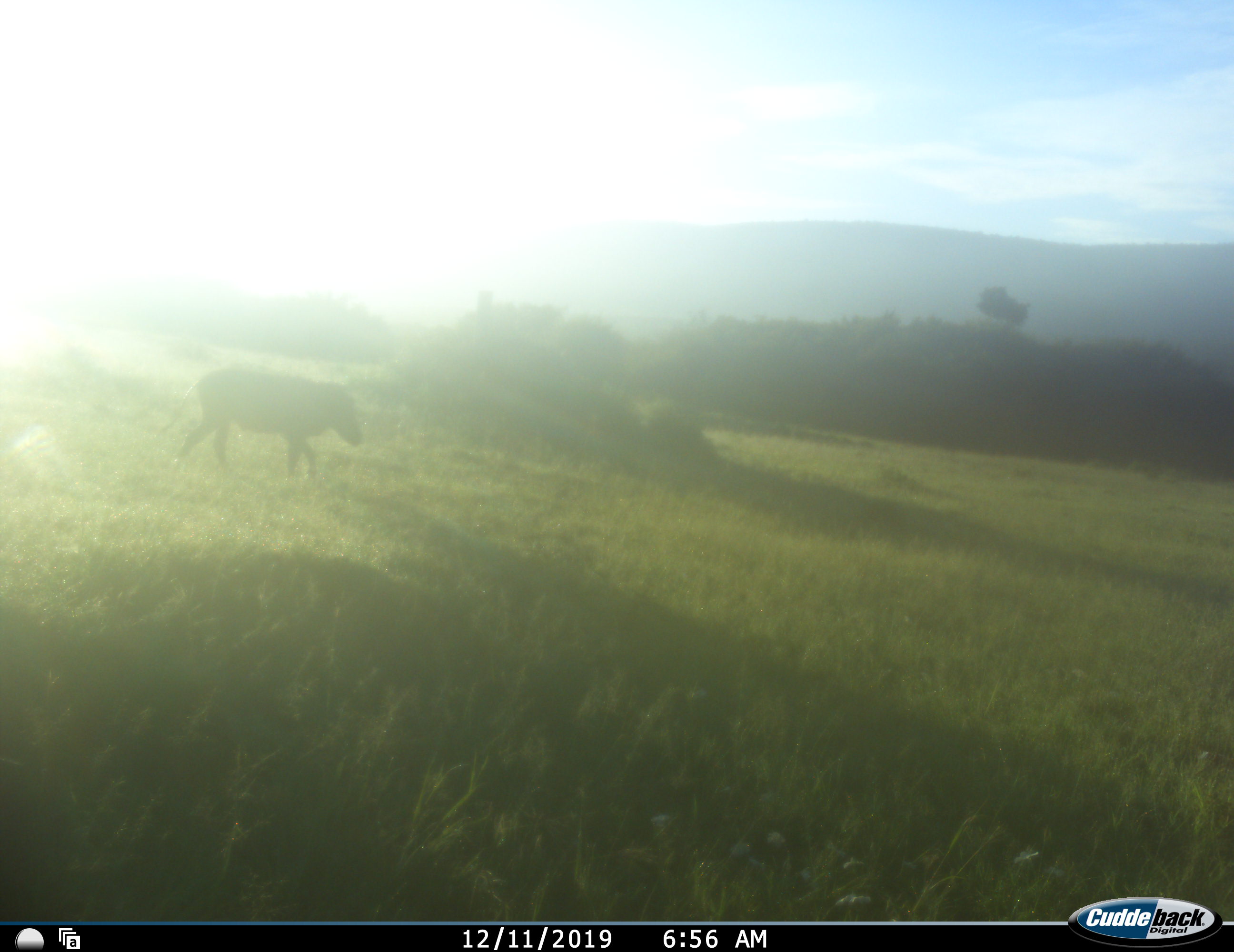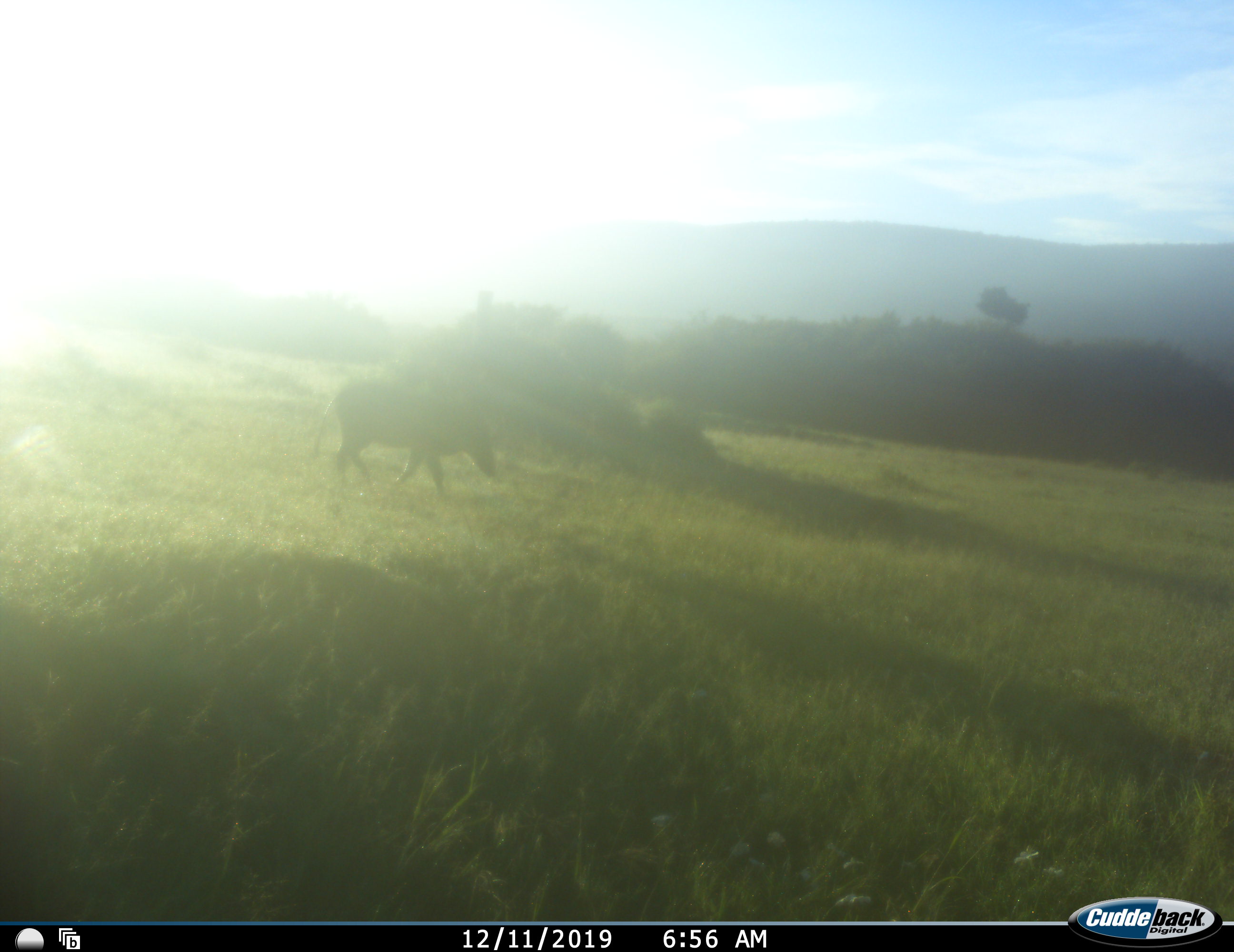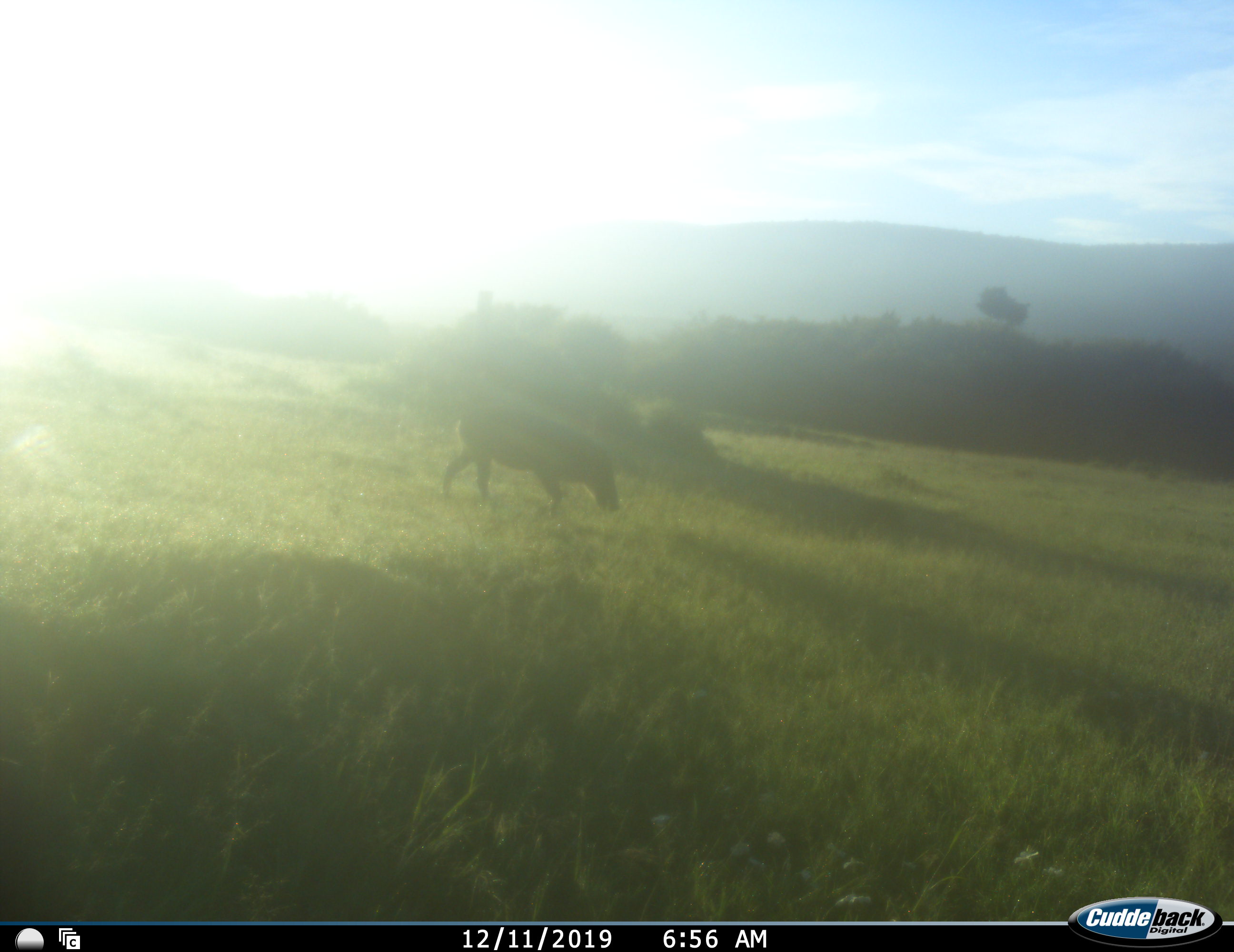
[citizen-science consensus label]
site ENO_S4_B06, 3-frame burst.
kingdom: Animalia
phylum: Chordata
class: Mammalia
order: Artiodactyla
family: Suidae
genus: Phacochoerus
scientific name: Phacochoerus africanus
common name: warthog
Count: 1.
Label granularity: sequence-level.